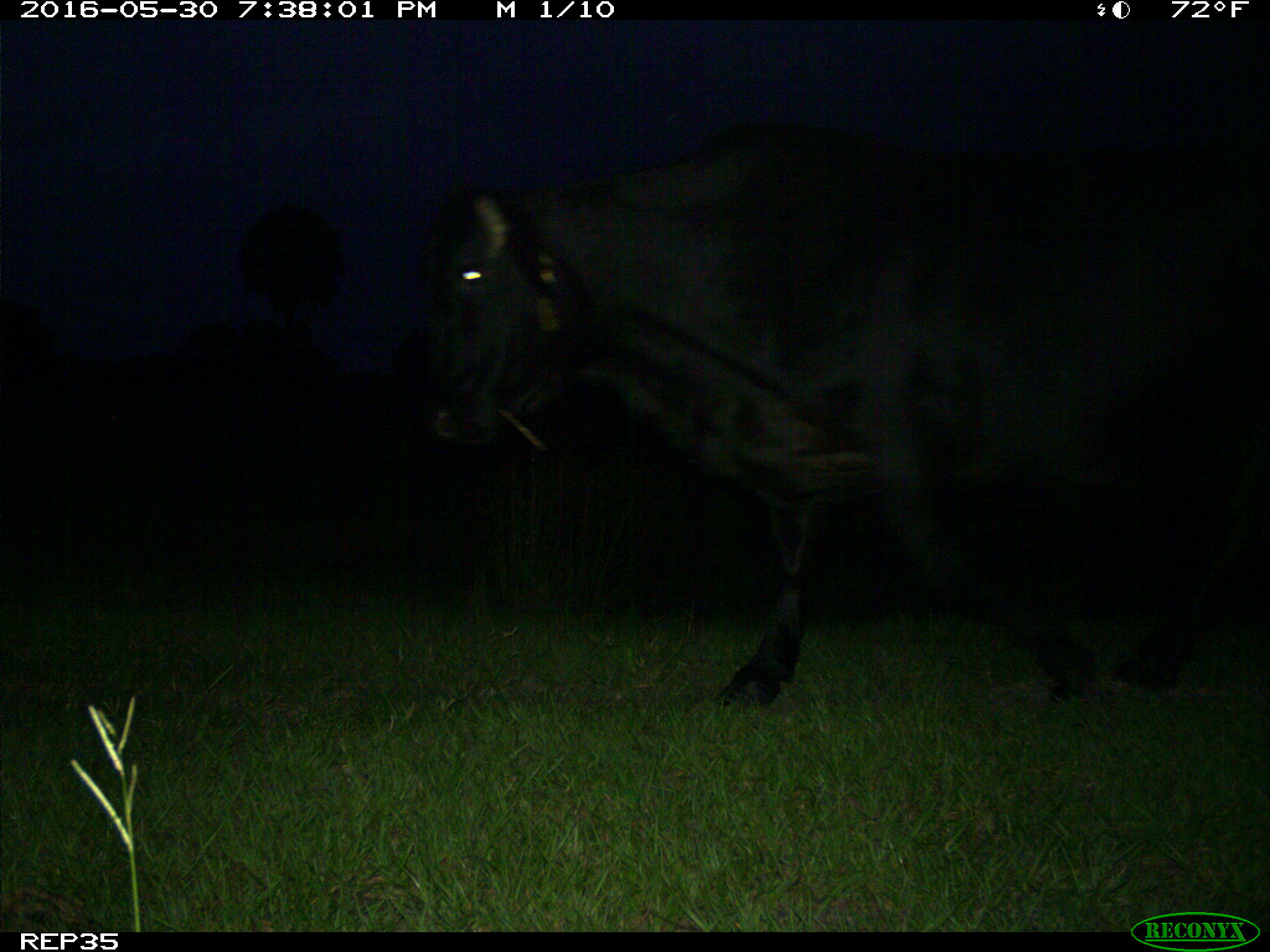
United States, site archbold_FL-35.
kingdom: Animalia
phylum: Chordata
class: Mammalia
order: Artiodactyla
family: Bovidae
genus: Bos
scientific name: Bos taurus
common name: domestic cow